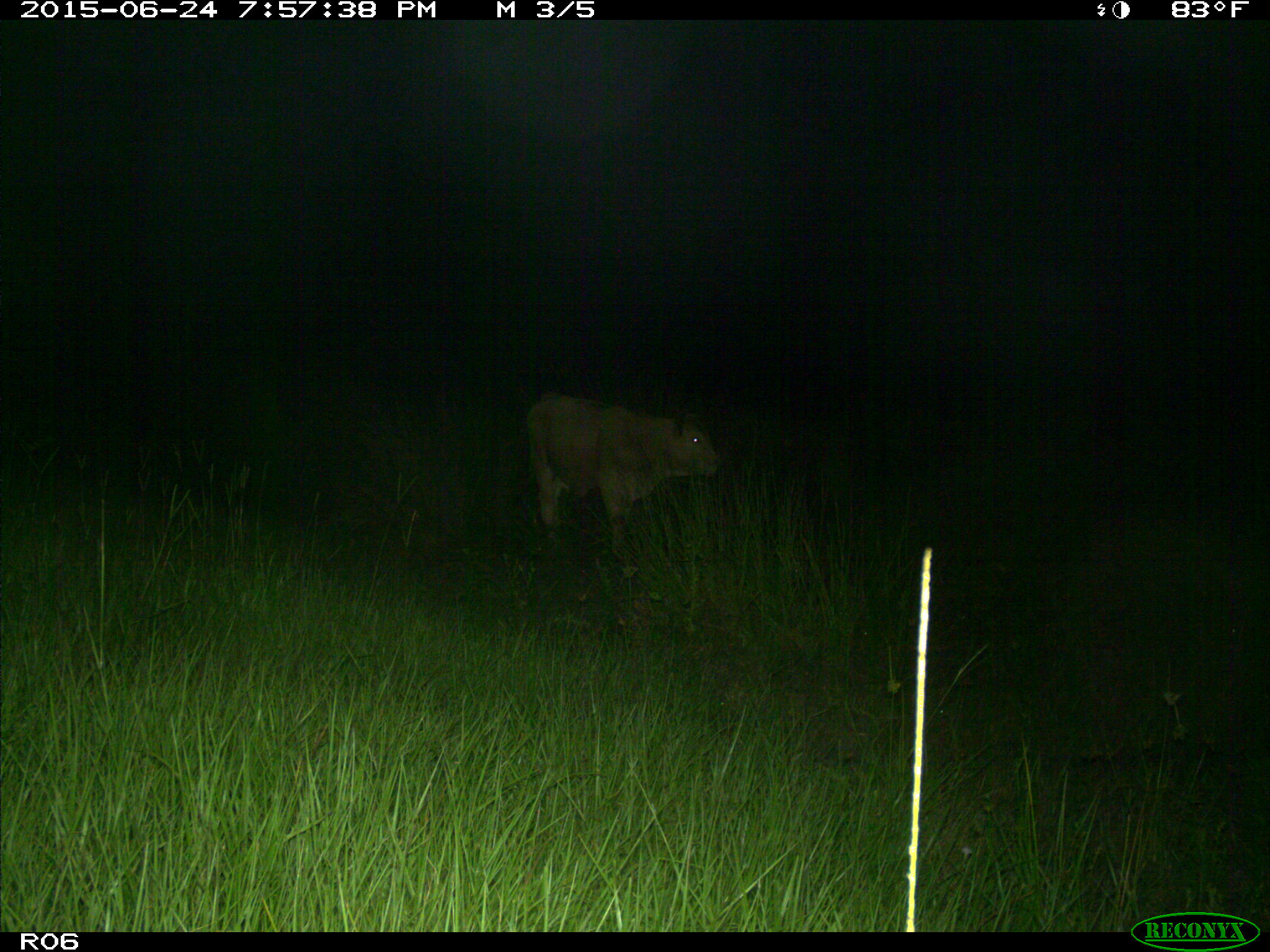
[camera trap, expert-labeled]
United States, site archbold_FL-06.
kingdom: Animalia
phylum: Chordata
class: Mammalia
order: Artiodactyla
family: Bovidae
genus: Bos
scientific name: Bos taurus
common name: domestic cow